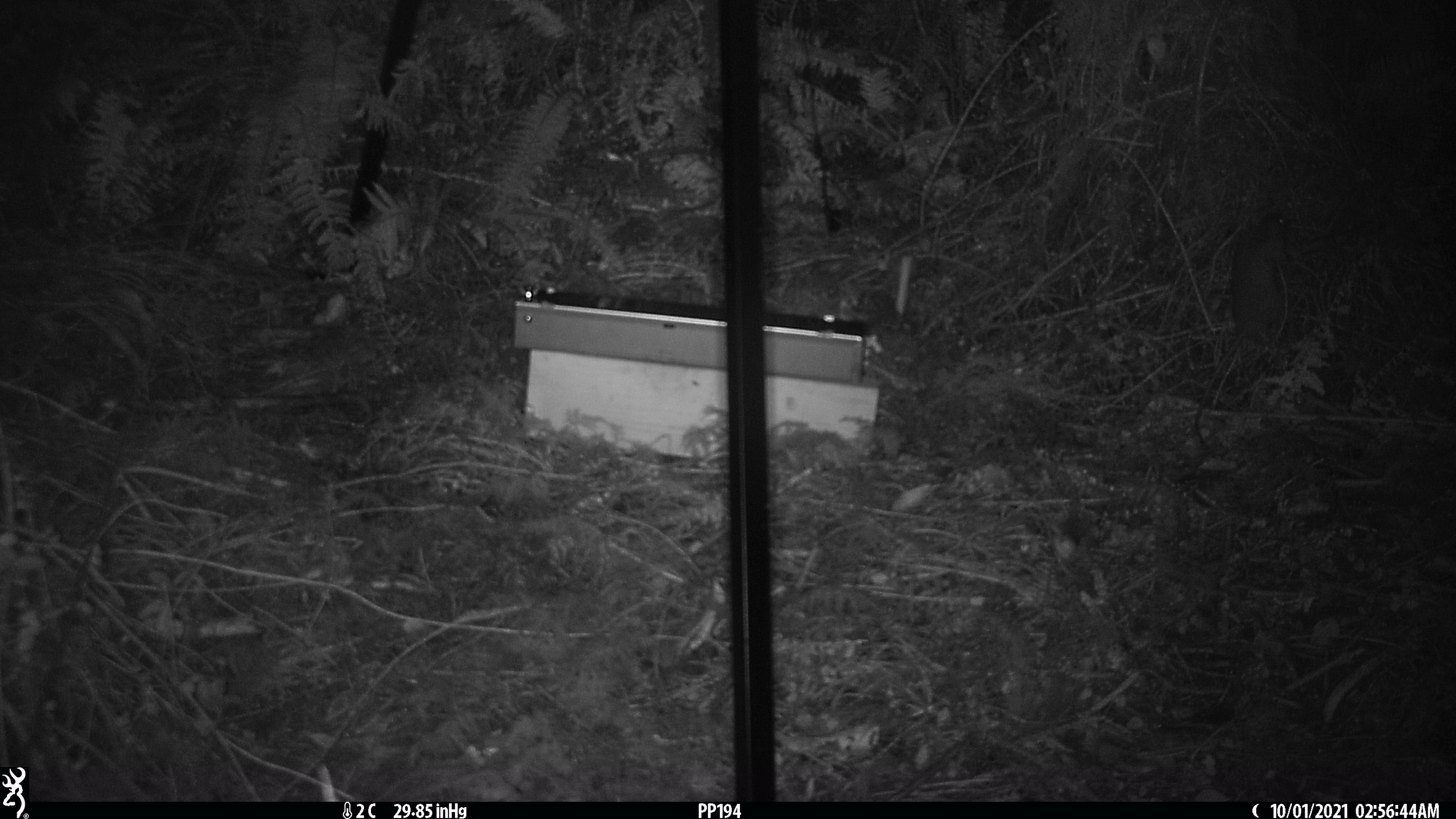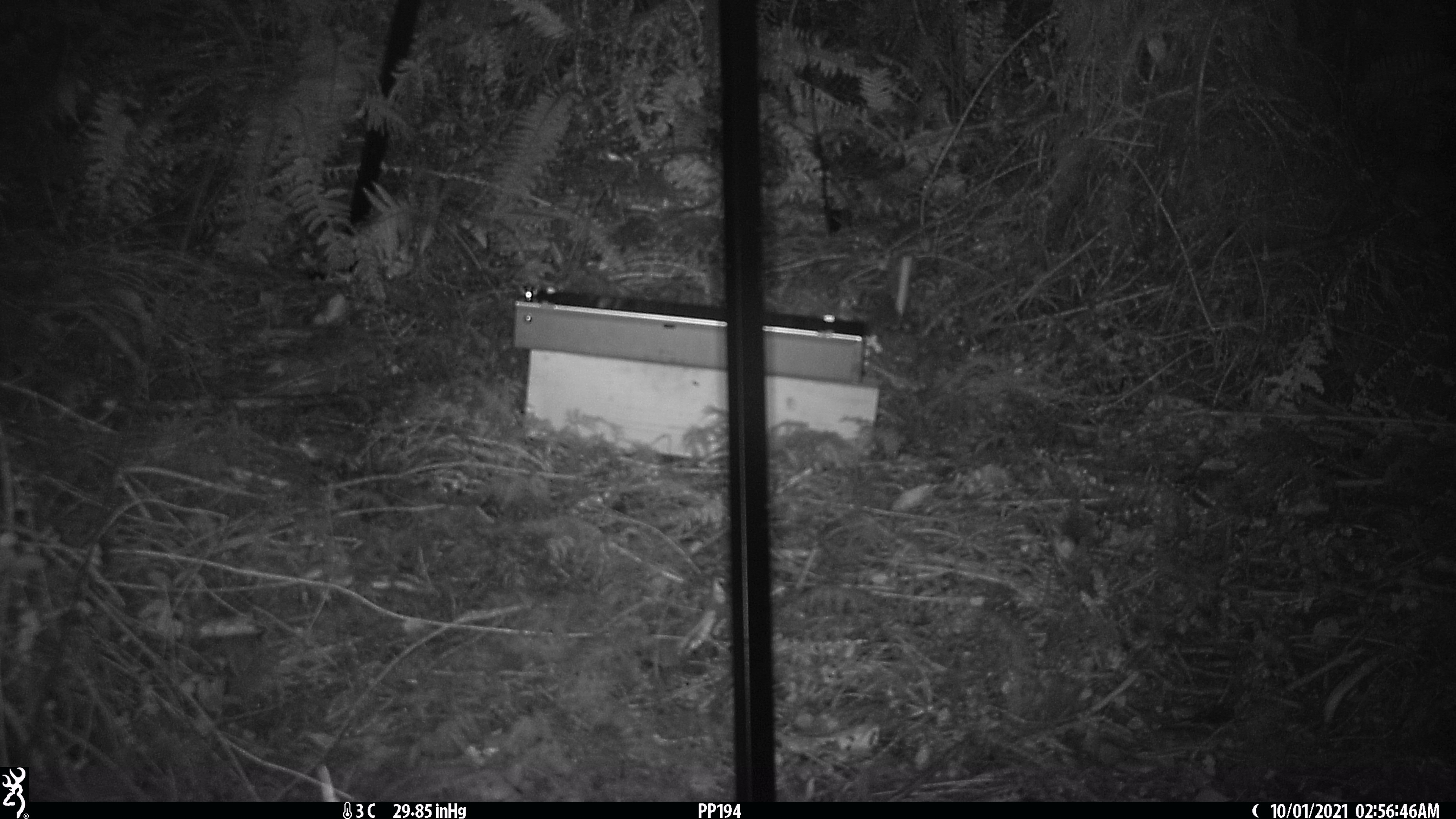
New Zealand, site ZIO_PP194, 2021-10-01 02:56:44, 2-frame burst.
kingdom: Animalia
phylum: Chordata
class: Mammalia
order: Rodentia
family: Muridae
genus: Rattus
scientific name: Rattus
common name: rat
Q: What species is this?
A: Rat (Rattus).